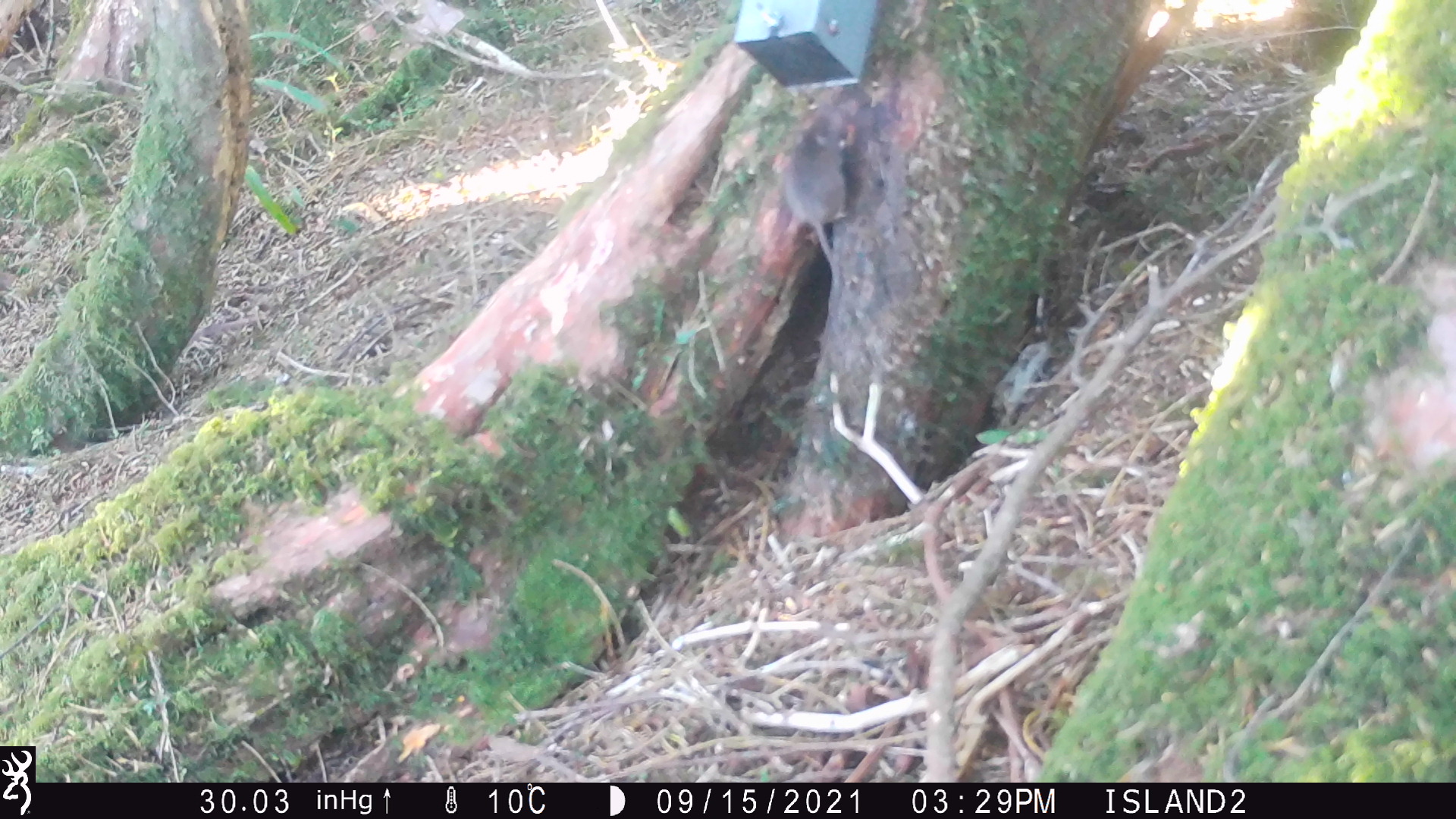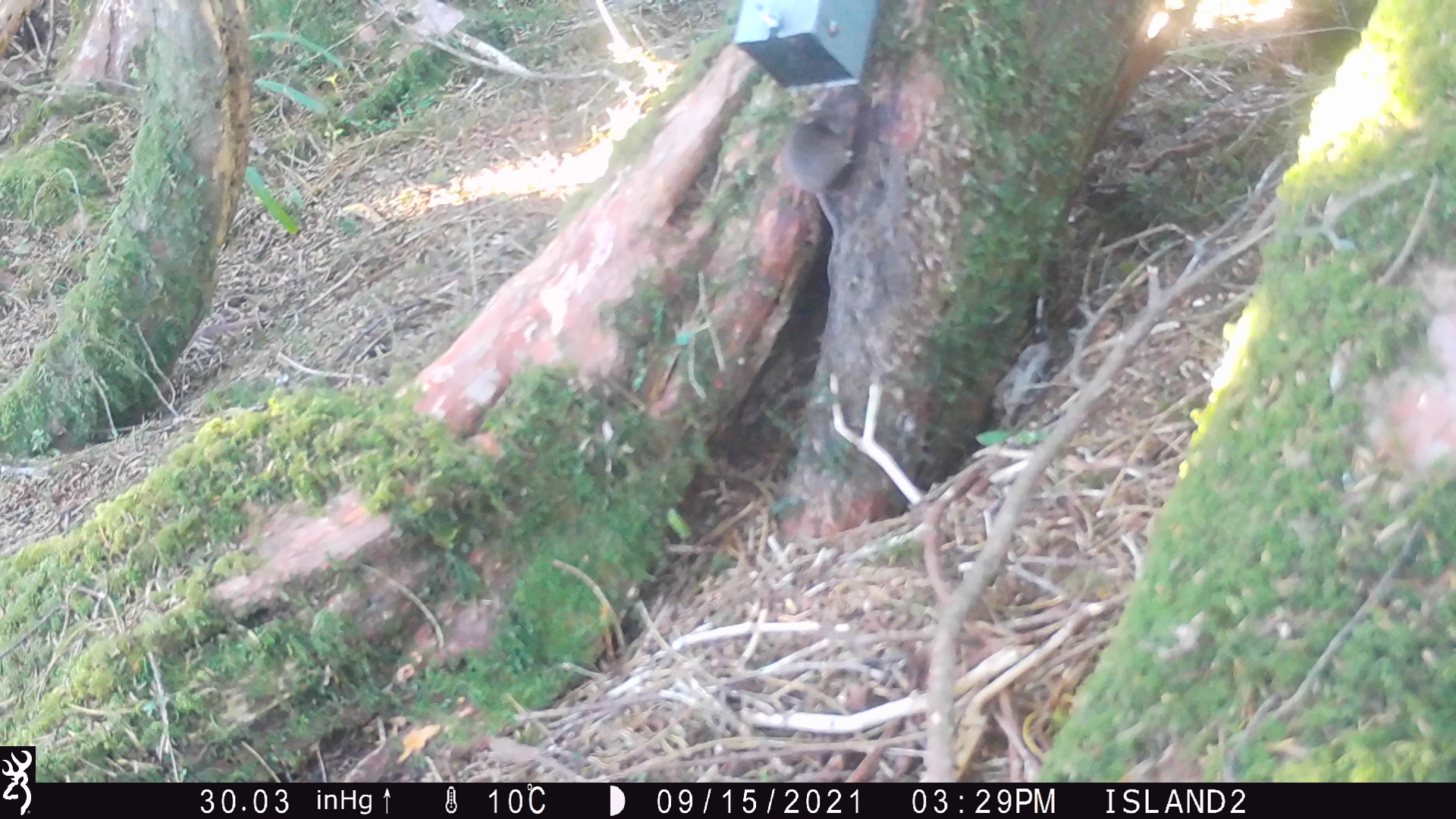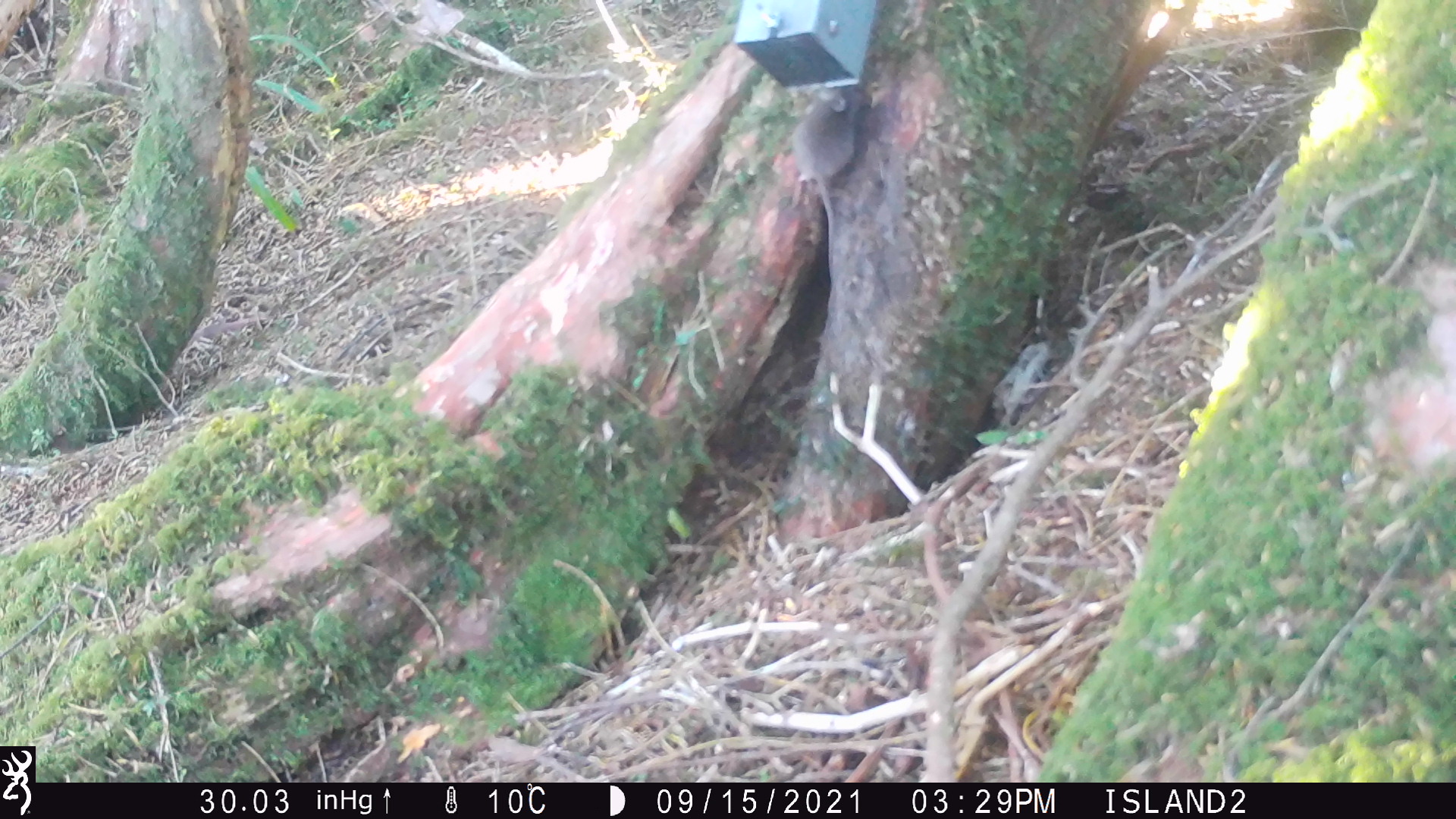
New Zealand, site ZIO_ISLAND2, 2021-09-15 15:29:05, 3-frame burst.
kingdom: Animalia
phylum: Chordata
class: Mammalia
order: Rodentia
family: Muridae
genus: Mus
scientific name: Mus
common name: mouse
Mouse (Mus).